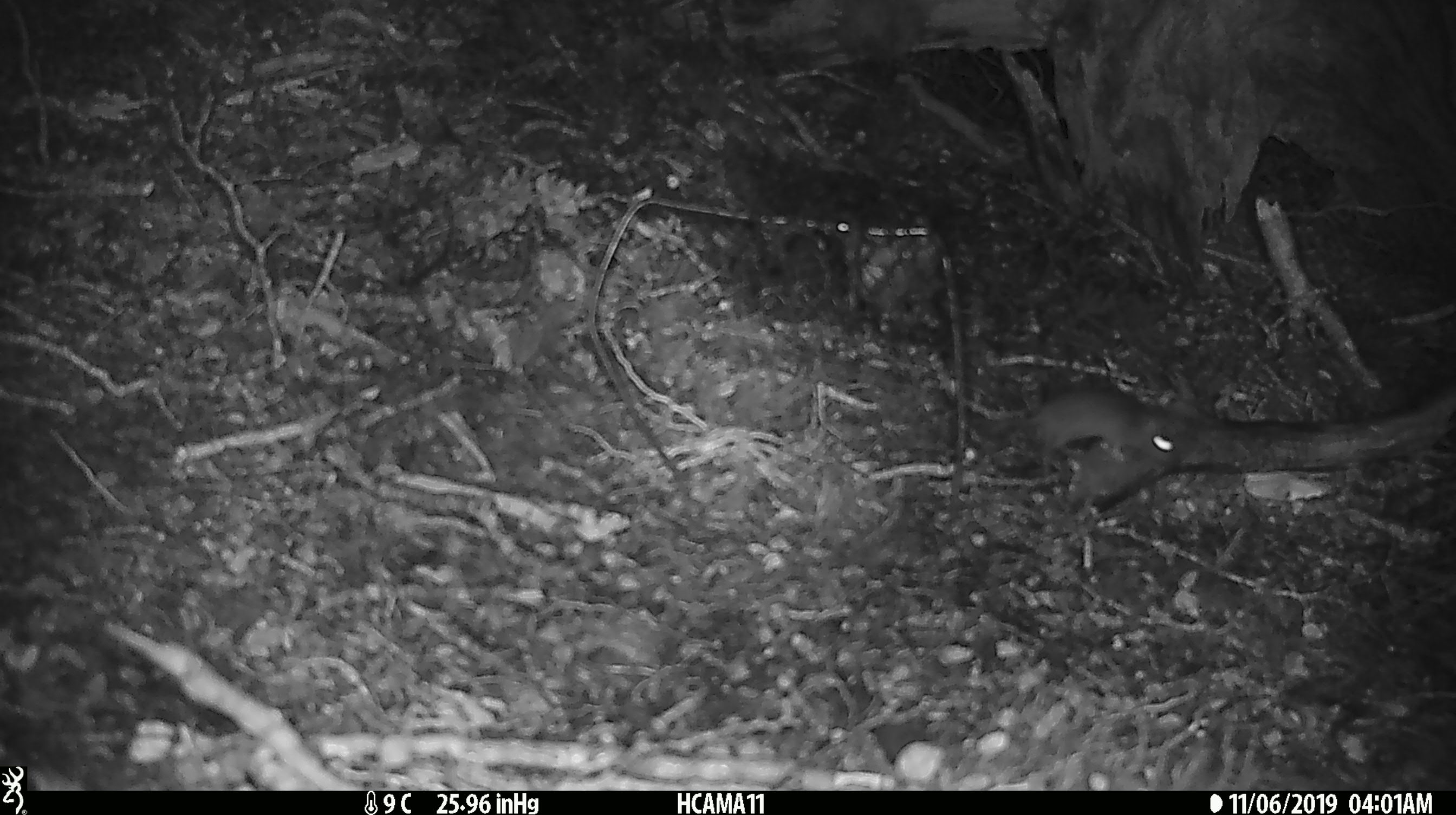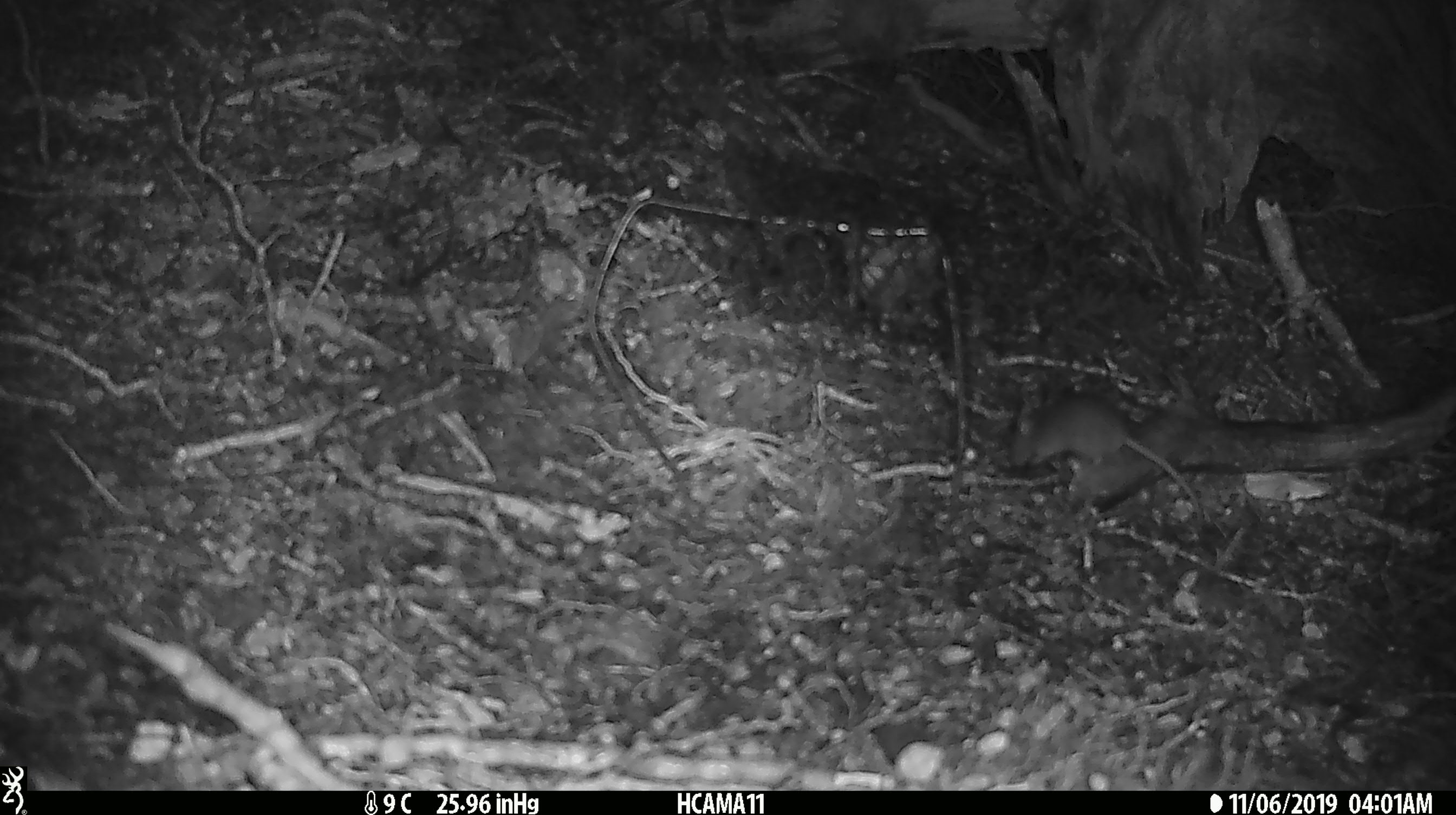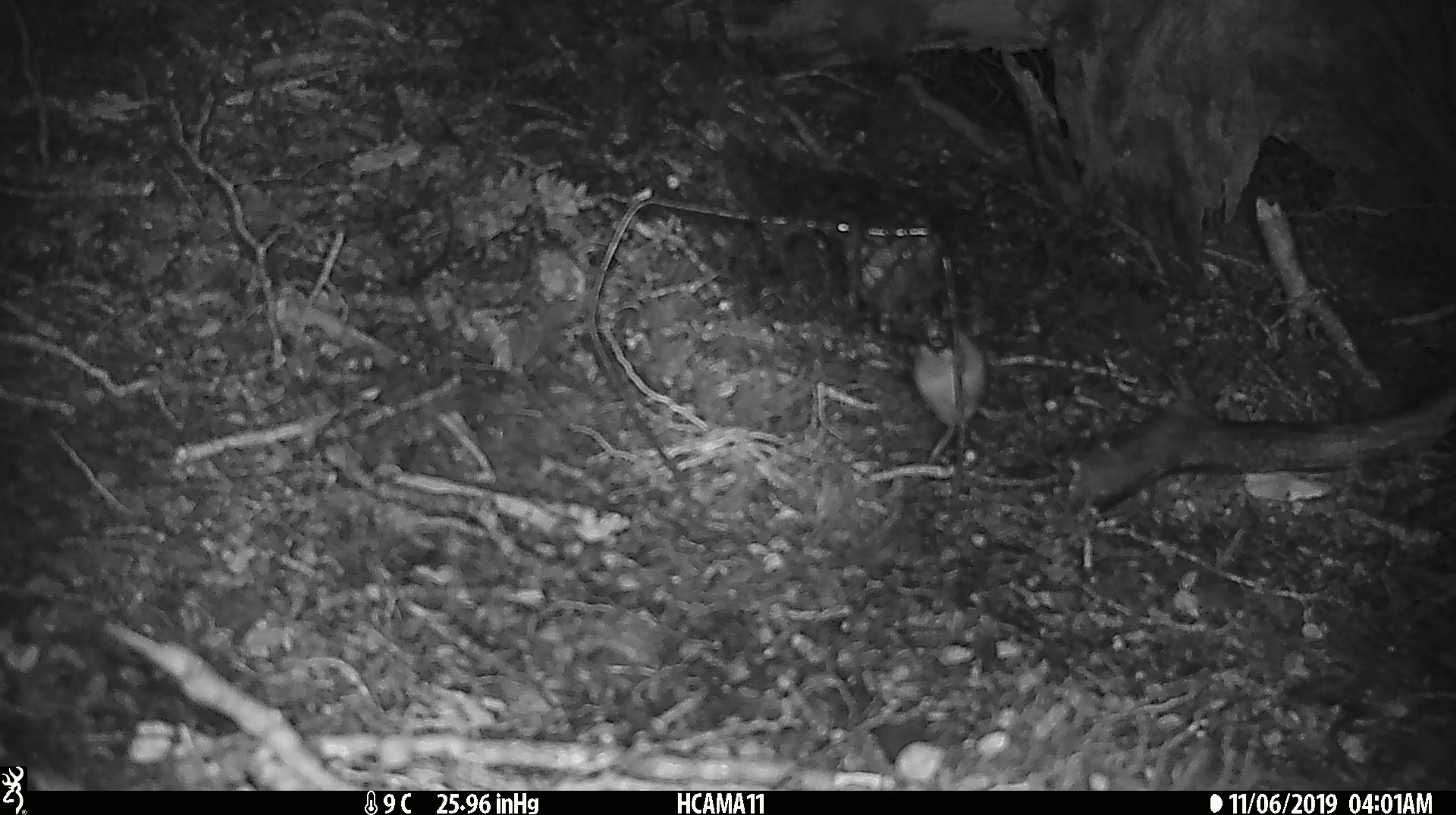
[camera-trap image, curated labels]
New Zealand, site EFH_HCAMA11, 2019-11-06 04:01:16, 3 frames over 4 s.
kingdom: Animalia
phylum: Chordata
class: Mammalia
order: Rodentia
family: Muridae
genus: Mus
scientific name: Mus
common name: mouse